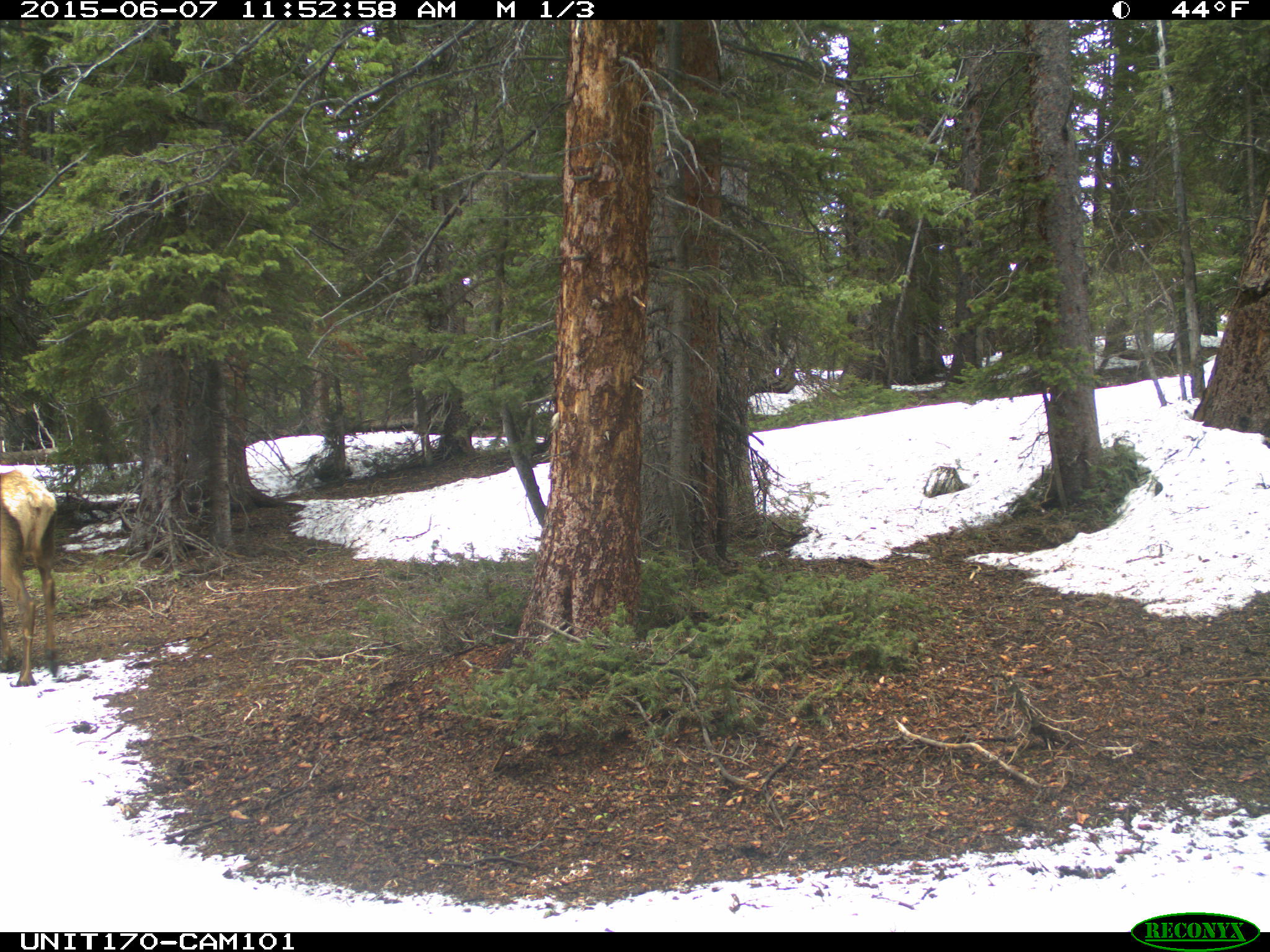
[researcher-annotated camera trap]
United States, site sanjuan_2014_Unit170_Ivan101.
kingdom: Animalia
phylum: Chordata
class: Mammalia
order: Artiodactyla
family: Cervidae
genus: Cervus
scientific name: Cervus elaphus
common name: red deer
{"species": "Cervus elaphus (red deer)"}